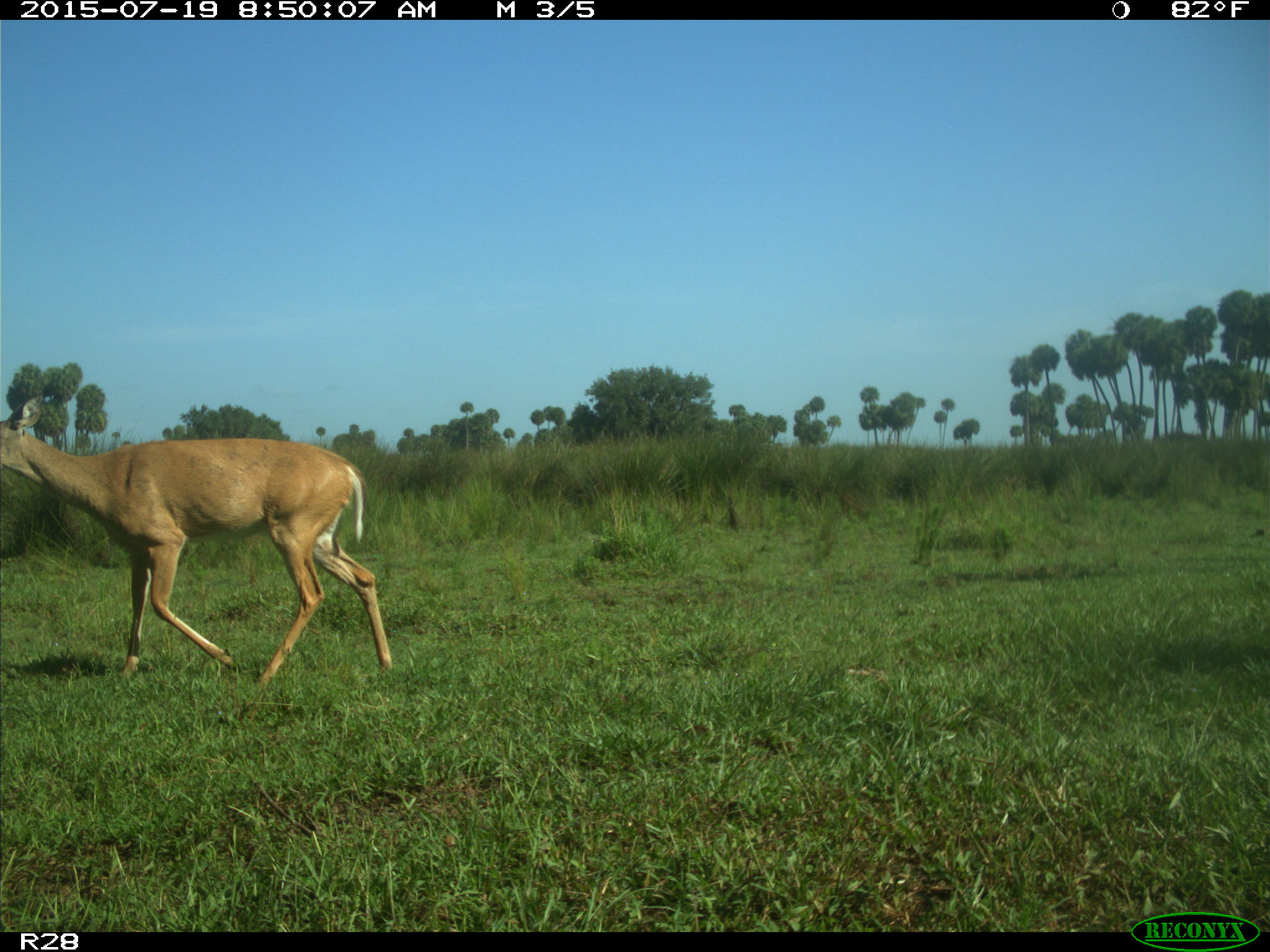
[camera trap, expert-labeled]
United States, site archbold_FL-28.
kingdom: Animalia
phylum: Chordata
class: Mammalia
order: Artiodactyla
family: Cervidae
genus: Odocoileus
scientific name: Odocoileus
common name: deer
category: unidentified deer